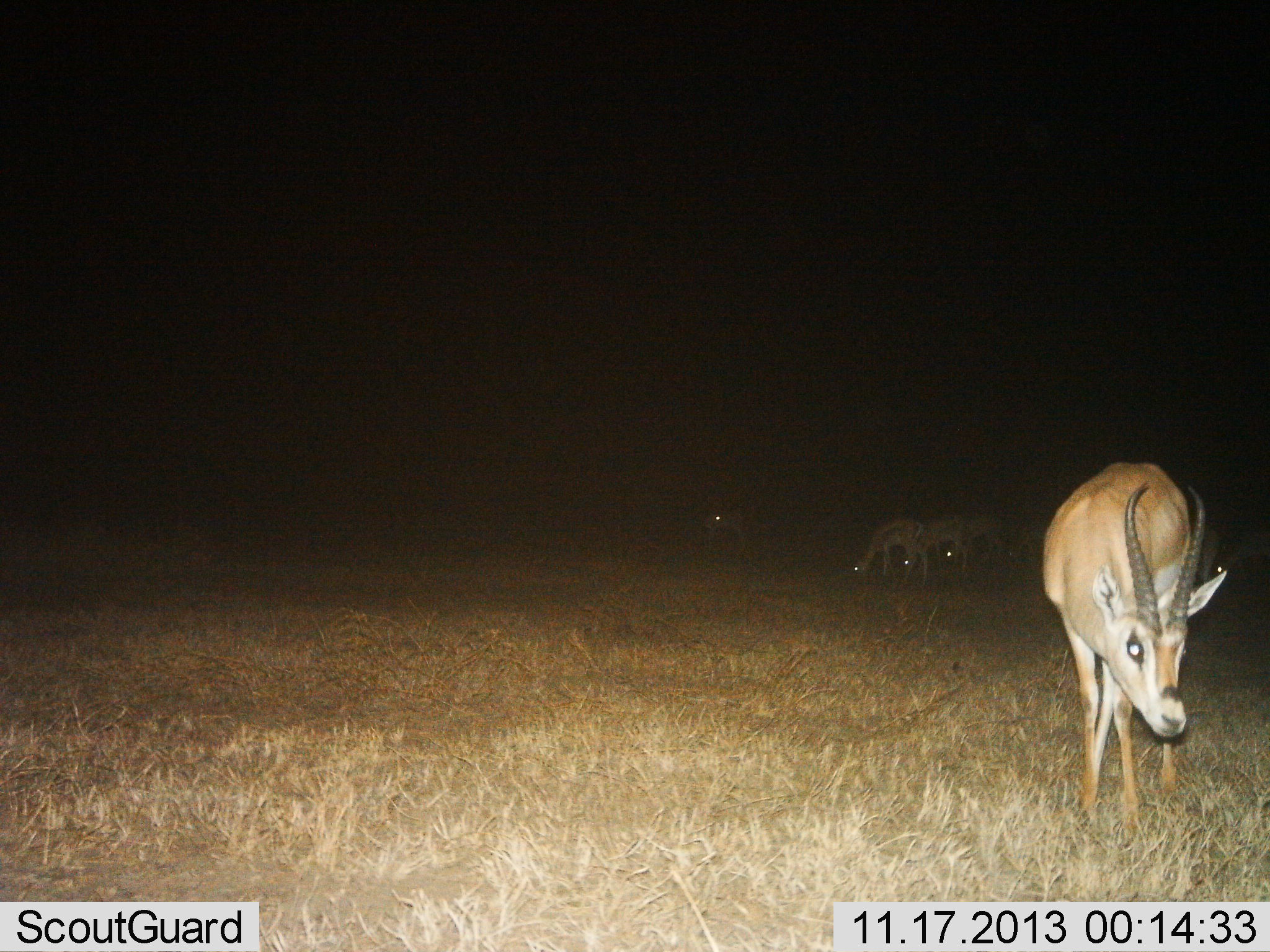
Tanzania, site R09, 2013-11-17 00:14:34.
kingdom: Animalia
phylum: Chordata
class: Mammalia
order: Artiodactyla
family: Bovidae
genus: Eudorcas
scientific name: Eudorcas thomsonii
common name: thomson's gazelle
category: gazellethomsons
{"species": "gazellethomsons (thomson's gazelle) (Eudorcas thomsonii)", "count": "5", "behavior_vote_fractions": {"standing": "59%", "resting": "0%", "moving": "18%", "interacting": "0%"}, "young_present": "0%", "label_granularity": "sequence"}